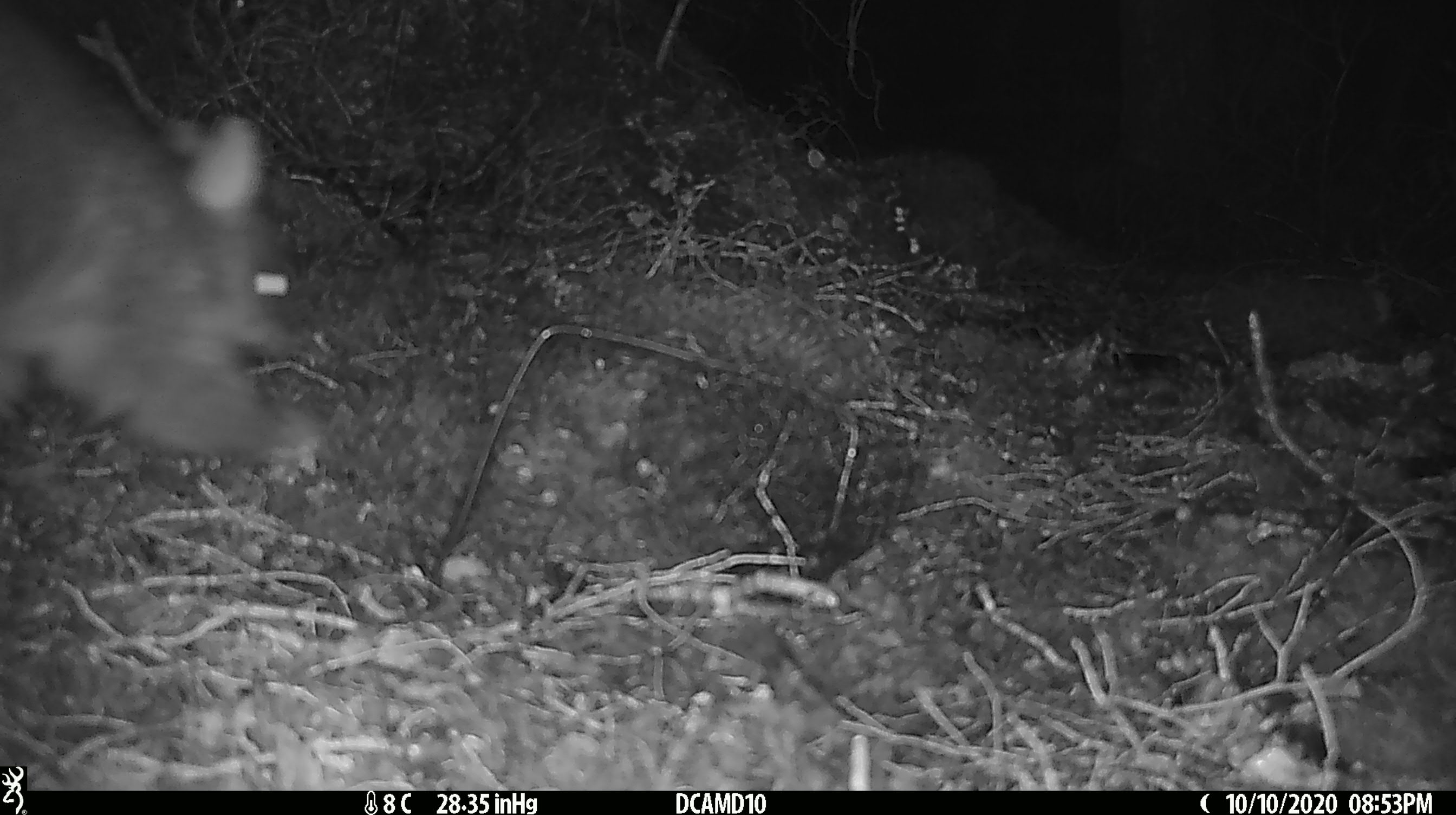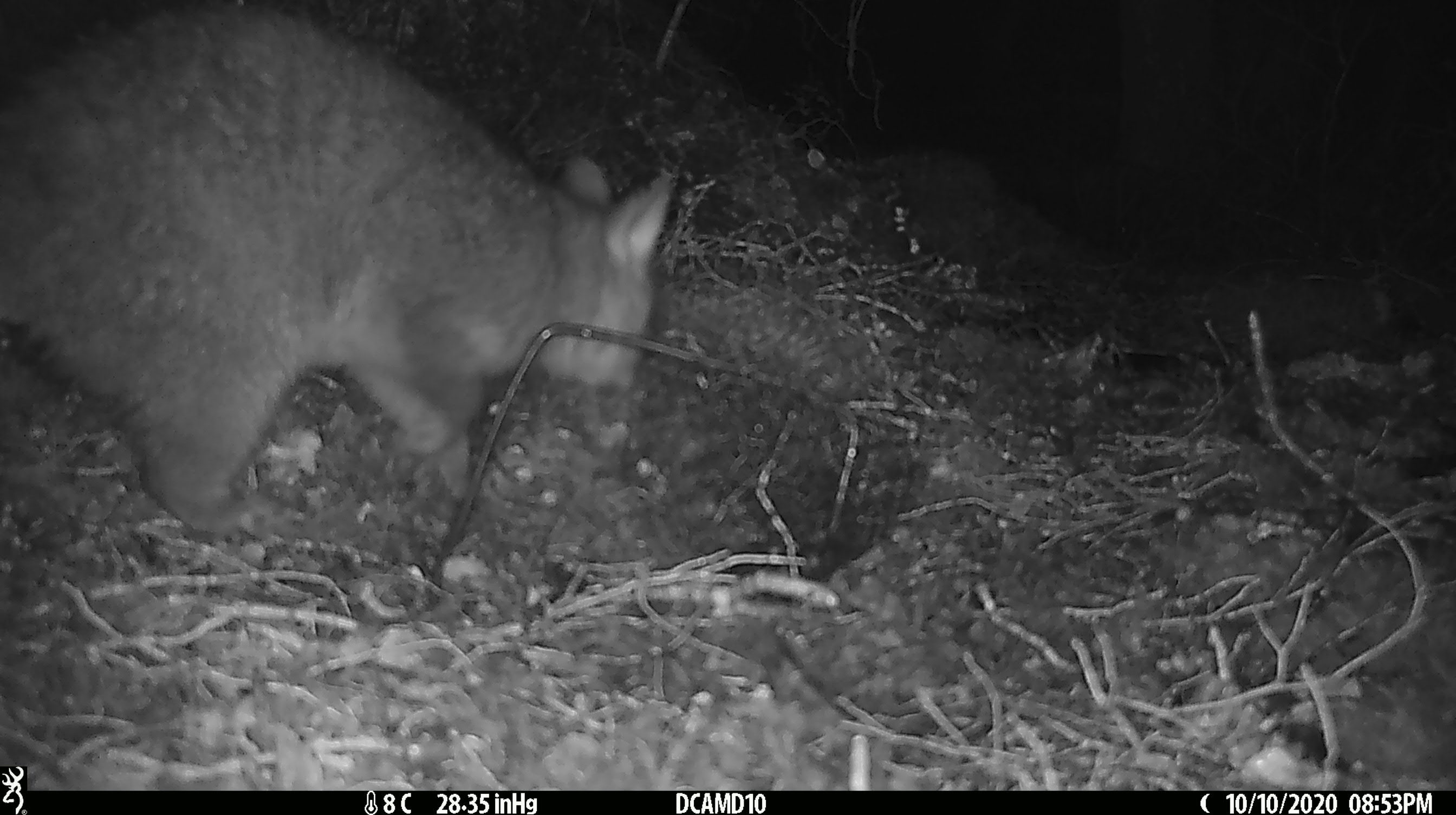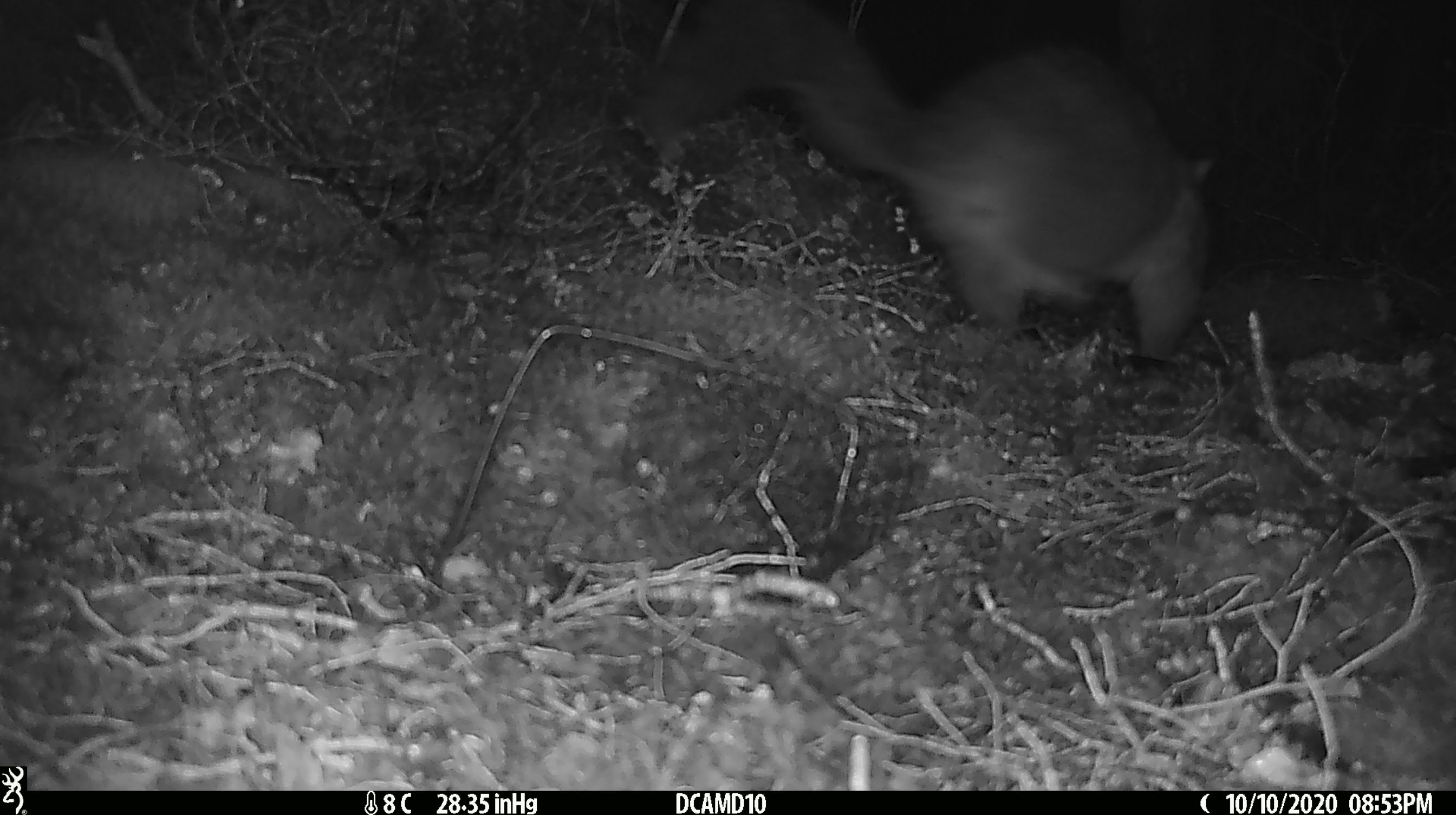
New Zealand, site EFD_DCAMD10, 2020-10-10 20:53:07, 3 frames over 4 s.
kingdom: Animalia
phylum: Chordata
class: Mammalia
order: Diprotodontia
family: Phalangeridae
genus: Trichosurus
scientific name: Trichosurus vulpecula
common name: common brushtail possum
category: possum